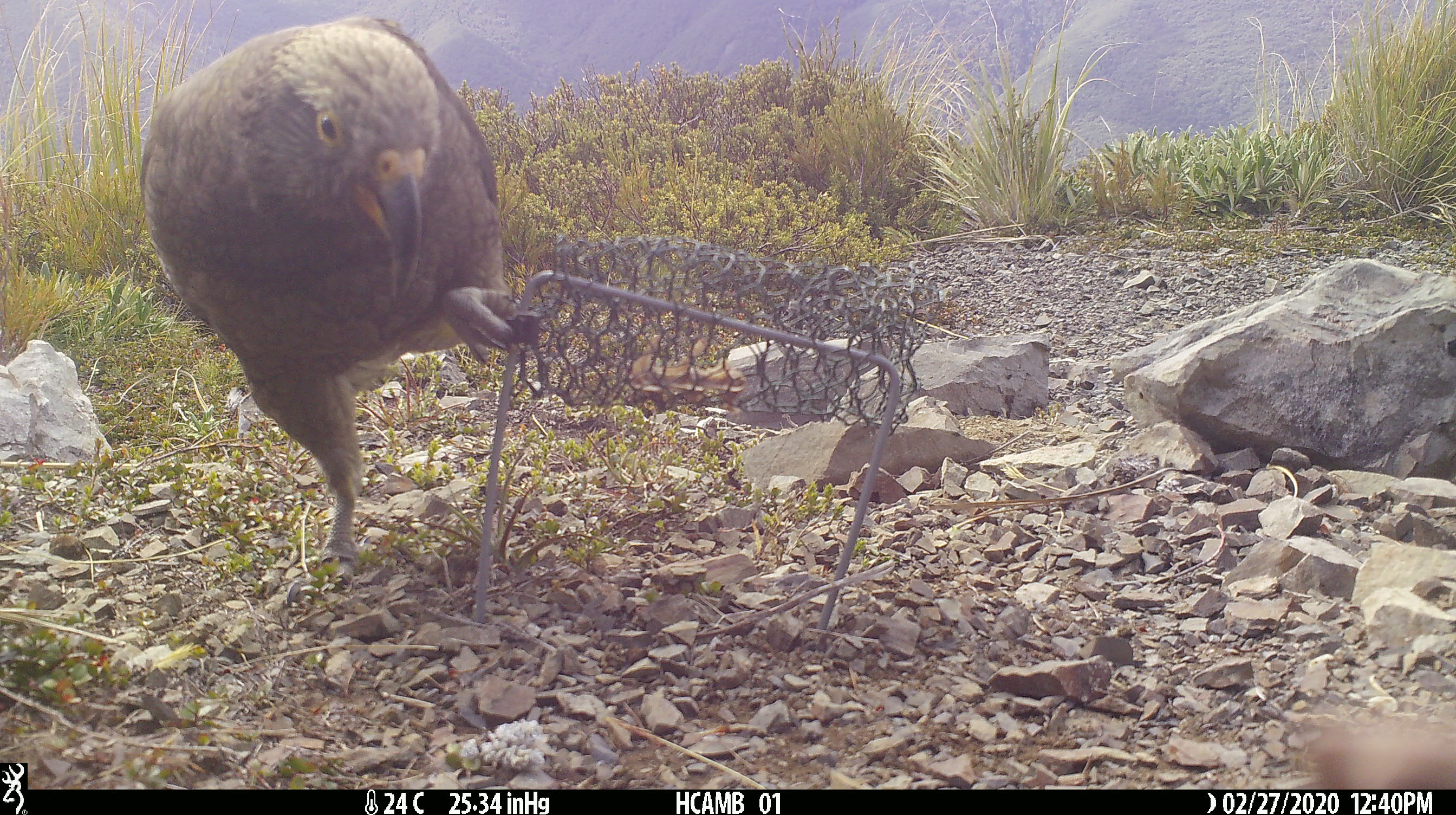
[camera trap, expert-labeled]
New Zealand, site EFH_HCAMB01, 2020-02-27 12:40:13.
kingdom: Animalia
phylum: Chordata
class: Aves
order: Psittaciformes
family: Strigopidae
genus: Nestor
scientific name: Nestor notabilis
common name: kea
Kea (Nestor notabilis).